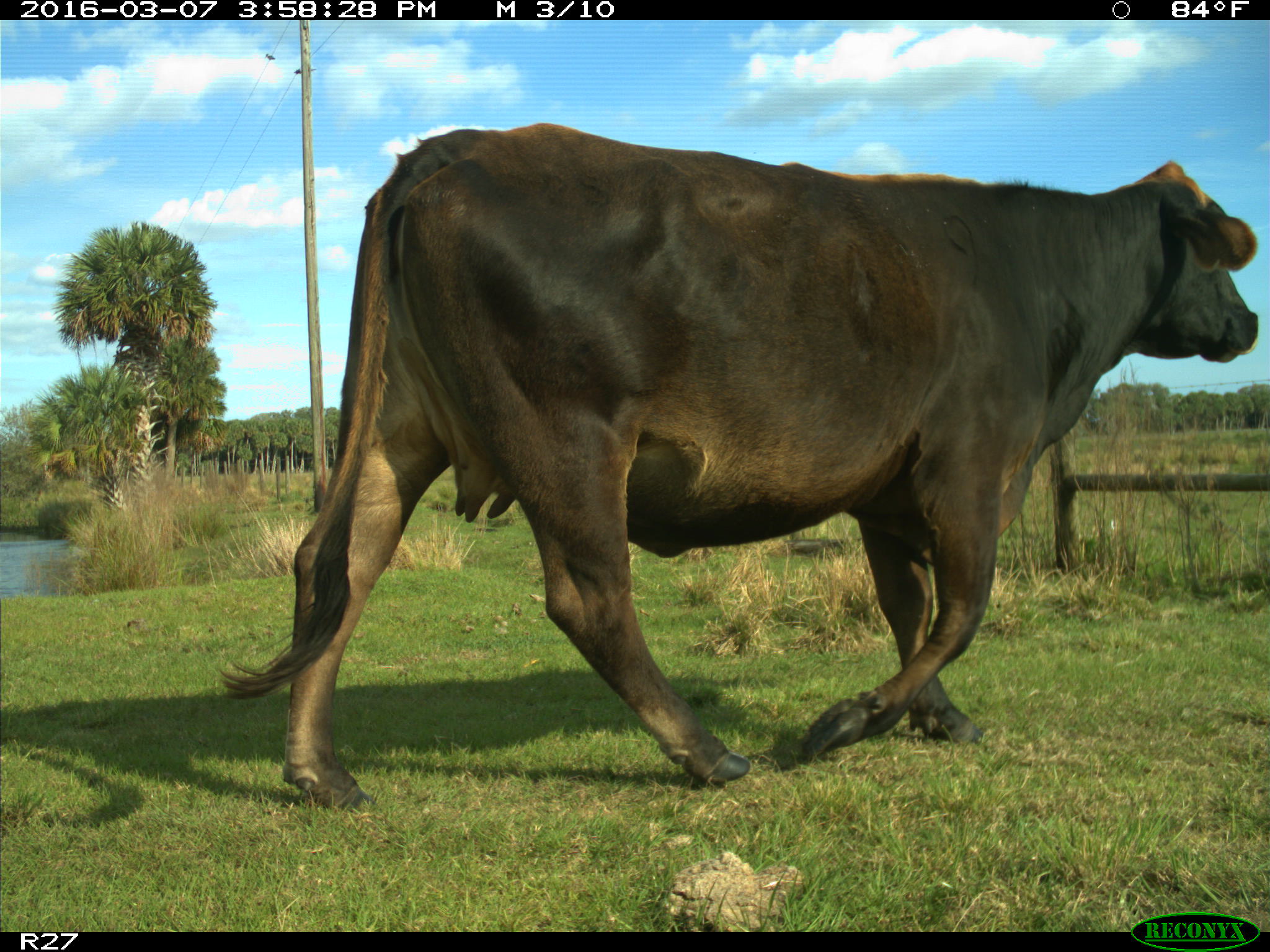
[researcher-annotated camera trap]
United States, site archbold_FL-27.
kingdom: Animalia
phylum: Chordata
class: Mammalia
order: Artiodactyla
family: Bovidae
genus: Bos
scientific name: Bos taurus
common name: domestic cow